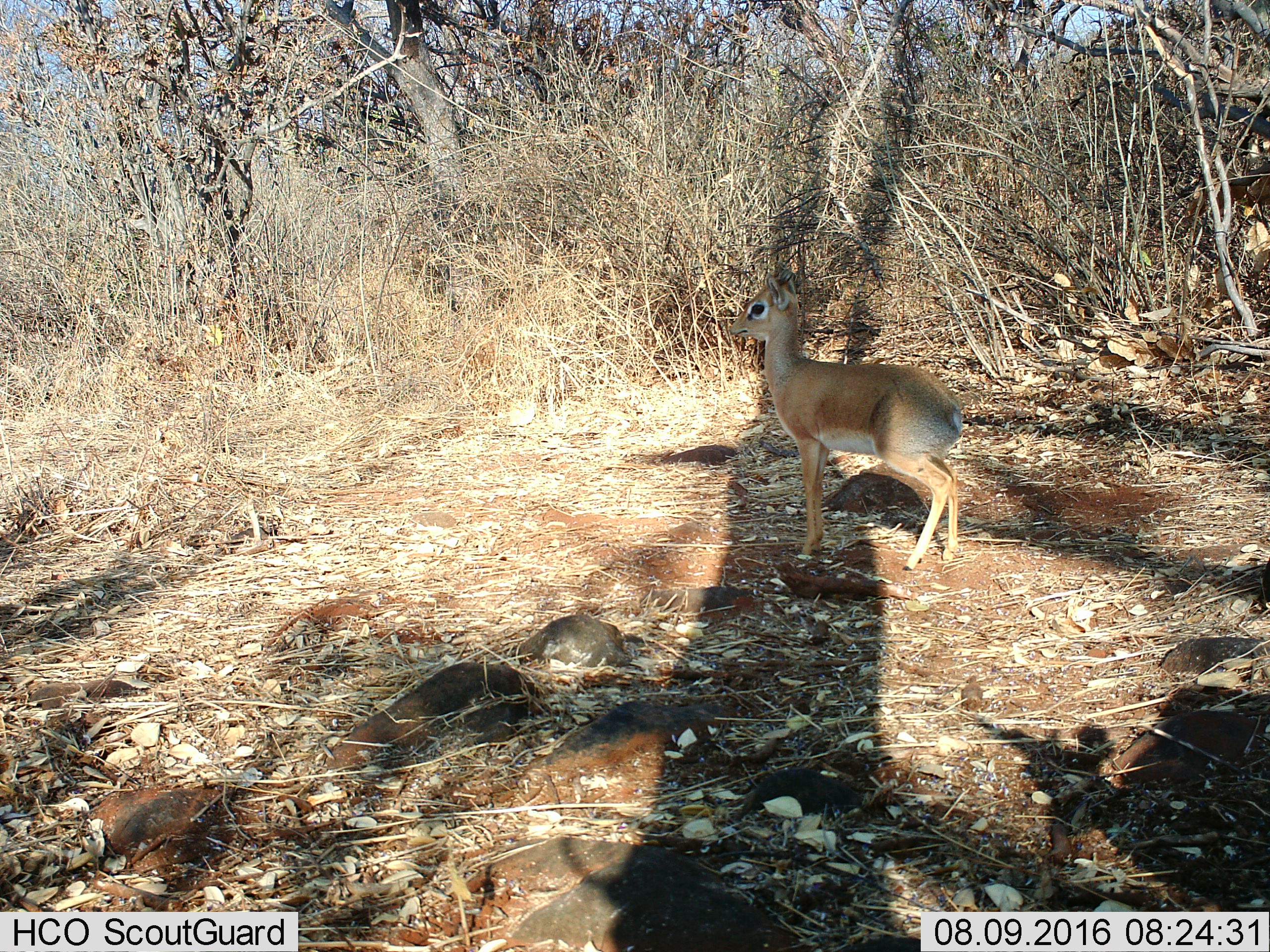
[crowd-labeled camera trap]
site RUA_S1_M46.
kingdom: Animalia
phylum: Chordata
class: Mammalia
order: Artiodactyla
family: Bovidae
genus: Madoqua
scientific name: Madoqua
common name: dik-dik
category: dikdik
Dikdik (dik-dik) (Madoqua), count 1. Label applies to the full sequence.